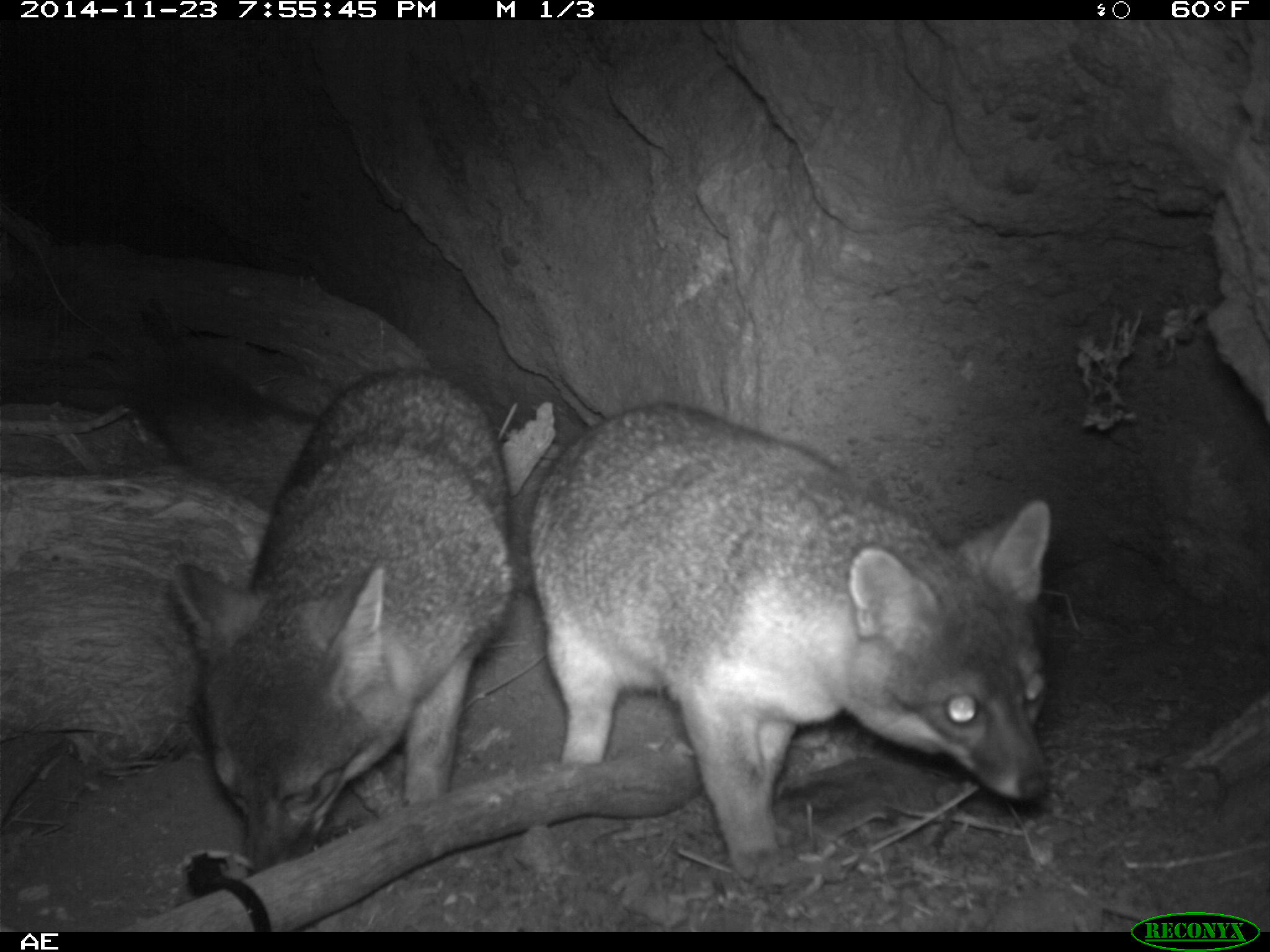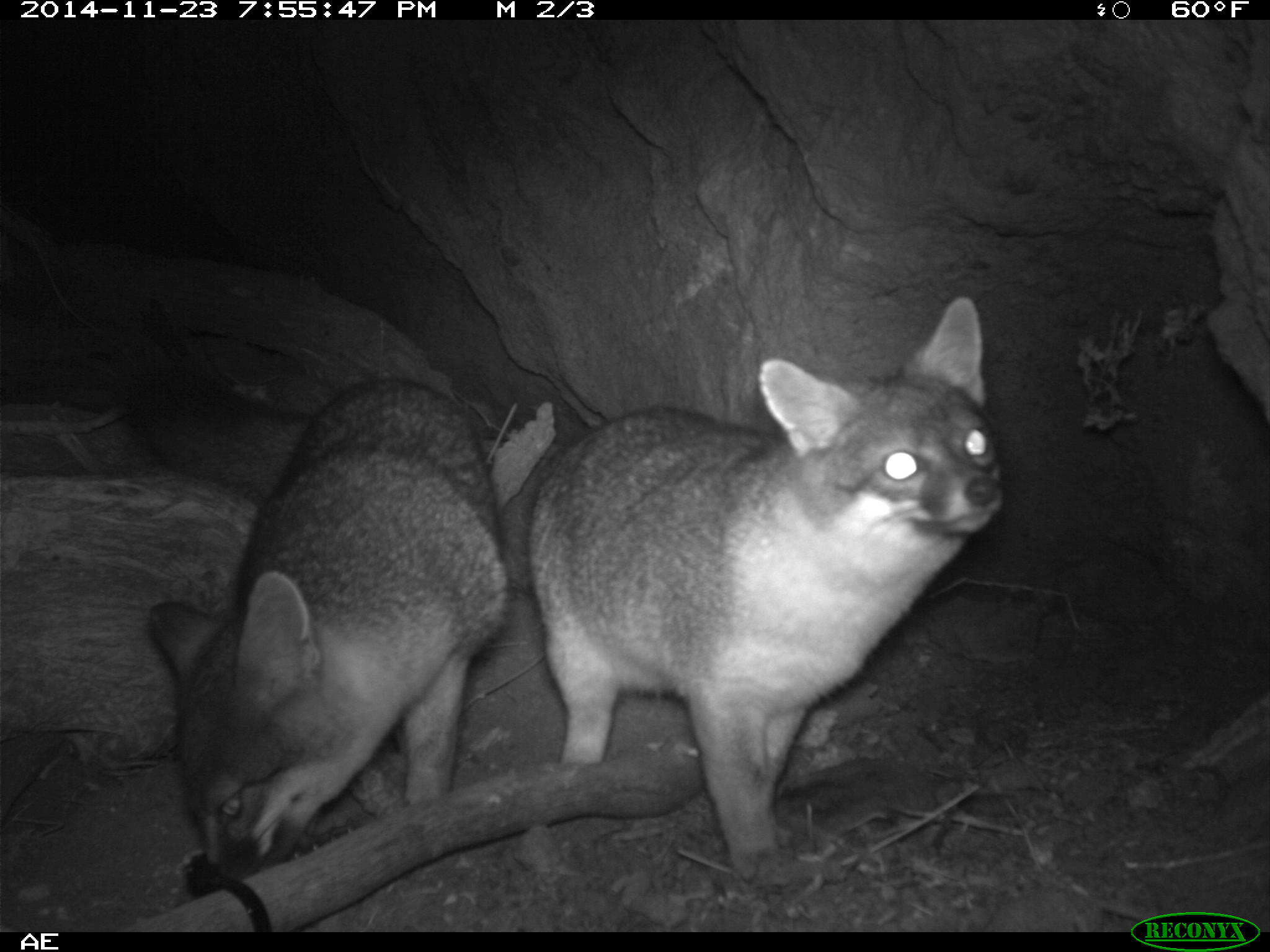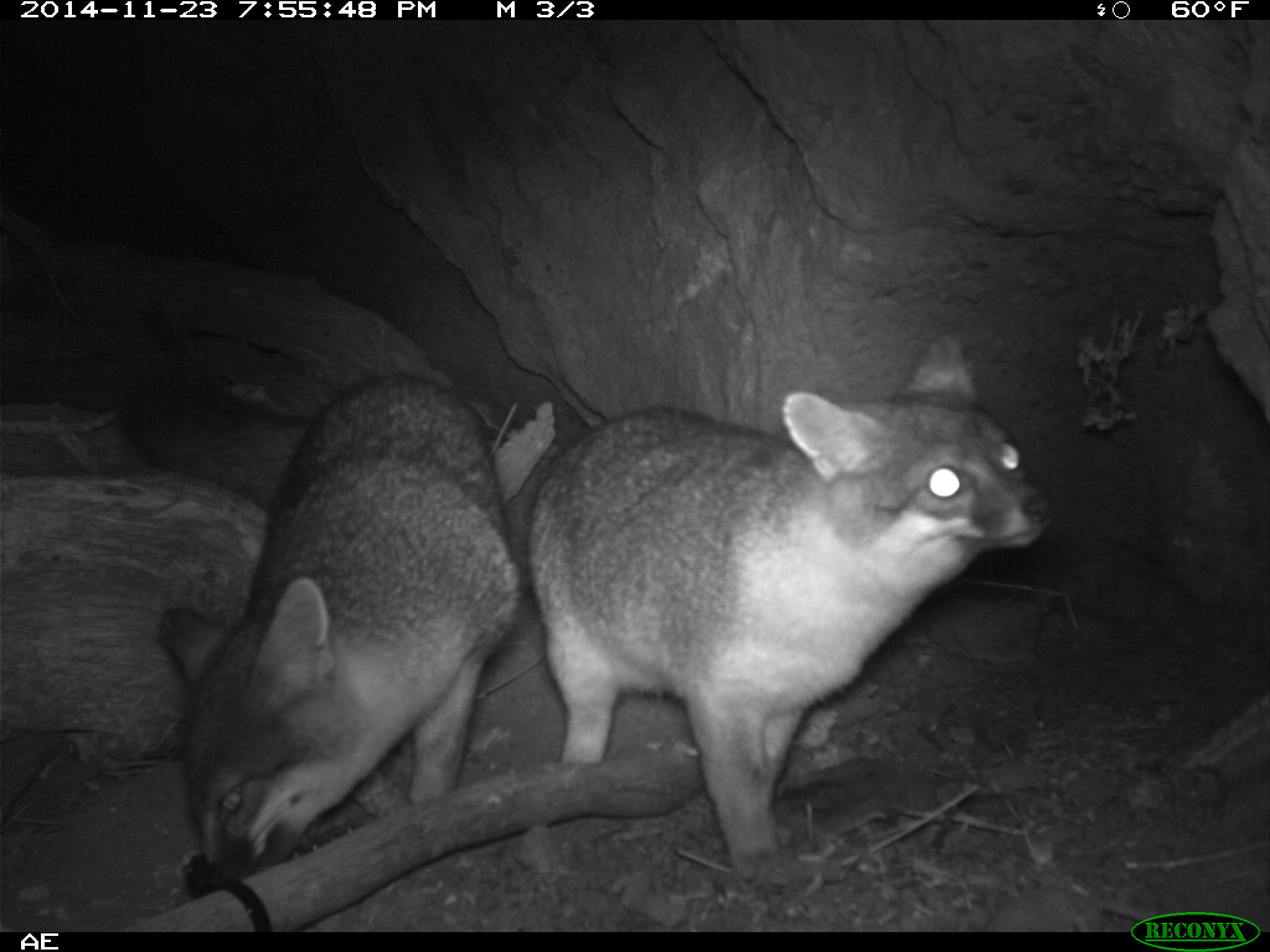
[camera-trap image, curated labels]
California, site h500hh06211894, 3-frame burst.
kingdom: Animalia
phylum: Chordata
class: Mammalia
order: Carnivora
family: Canidae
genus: Urocyon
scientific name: Urocyon littoralis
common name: island fox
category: fox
Fox (island fox) (Urocyon littoralis).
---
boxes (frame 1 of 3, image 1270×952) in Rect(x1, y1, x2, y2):
fox: Rect(530, 403, 1047, 892); Rect(174, 365, 512, 870)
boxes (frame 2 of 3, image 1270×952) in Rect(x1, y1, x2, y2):
fox: Rect(525, 294, 1007, 883); Rect(145, 376, 510, 881)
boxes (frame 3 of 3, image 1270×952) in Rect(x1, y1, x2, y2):
fox: Rect(525, 328, 1052, 879); Rect(157, 376, 520, 888)